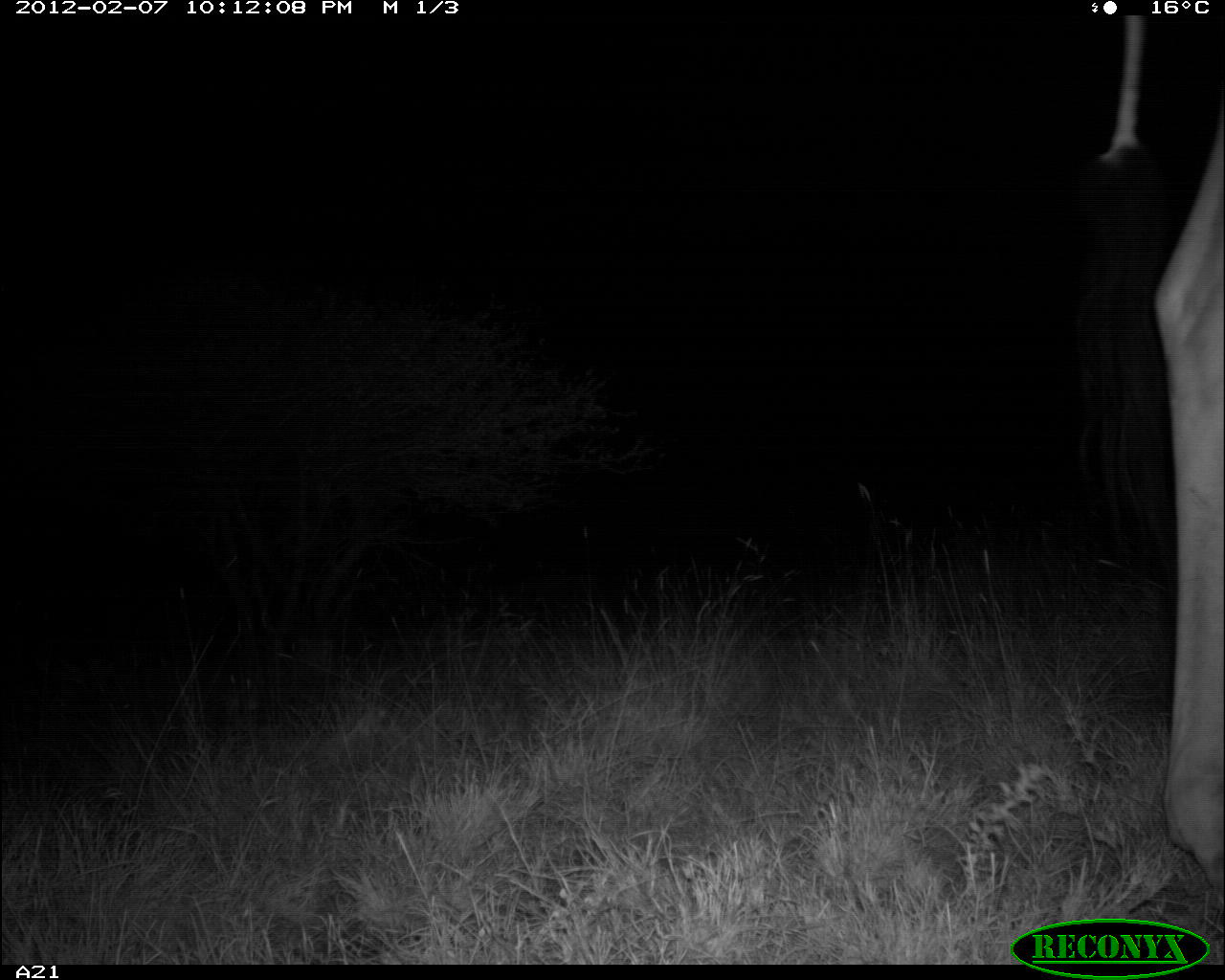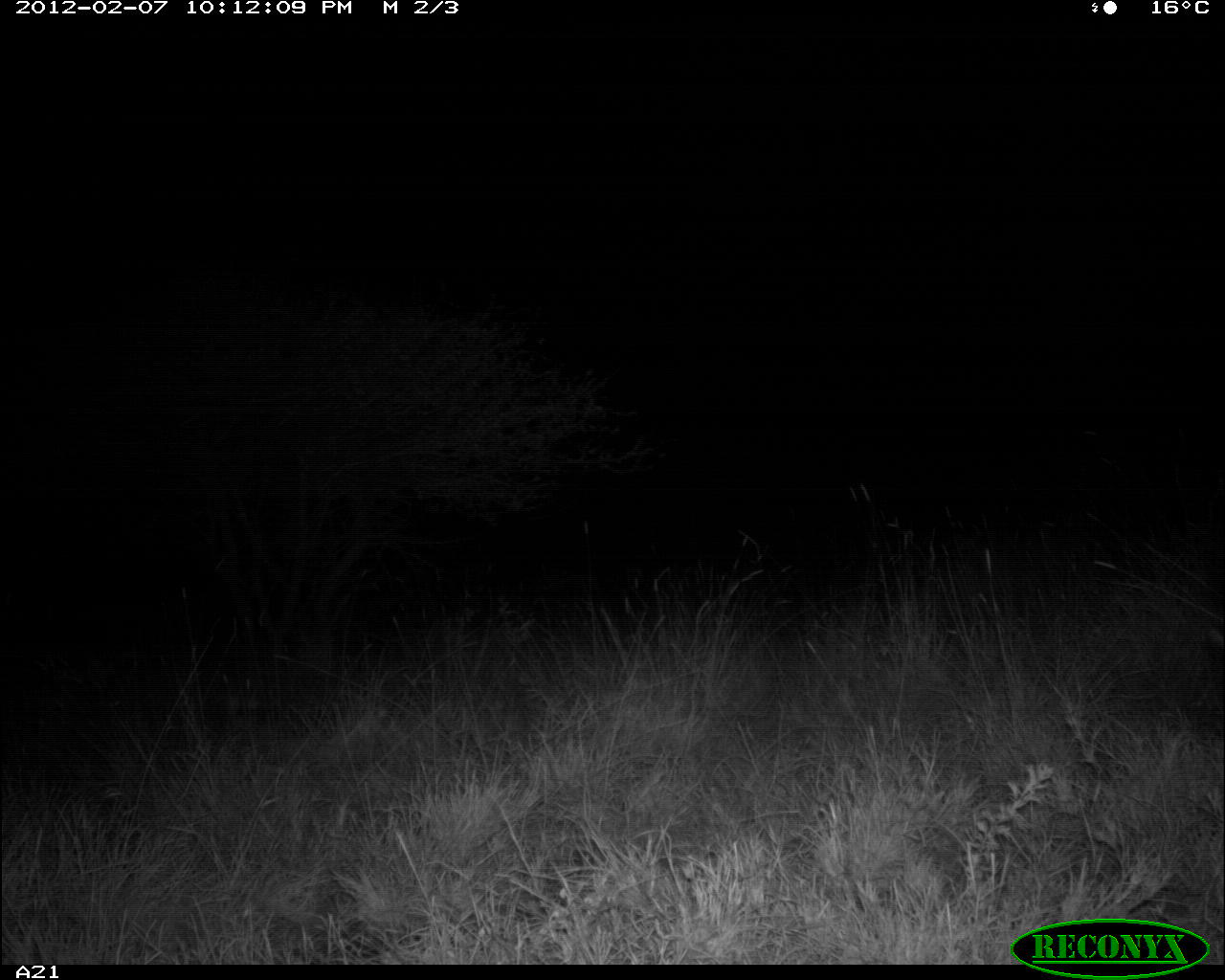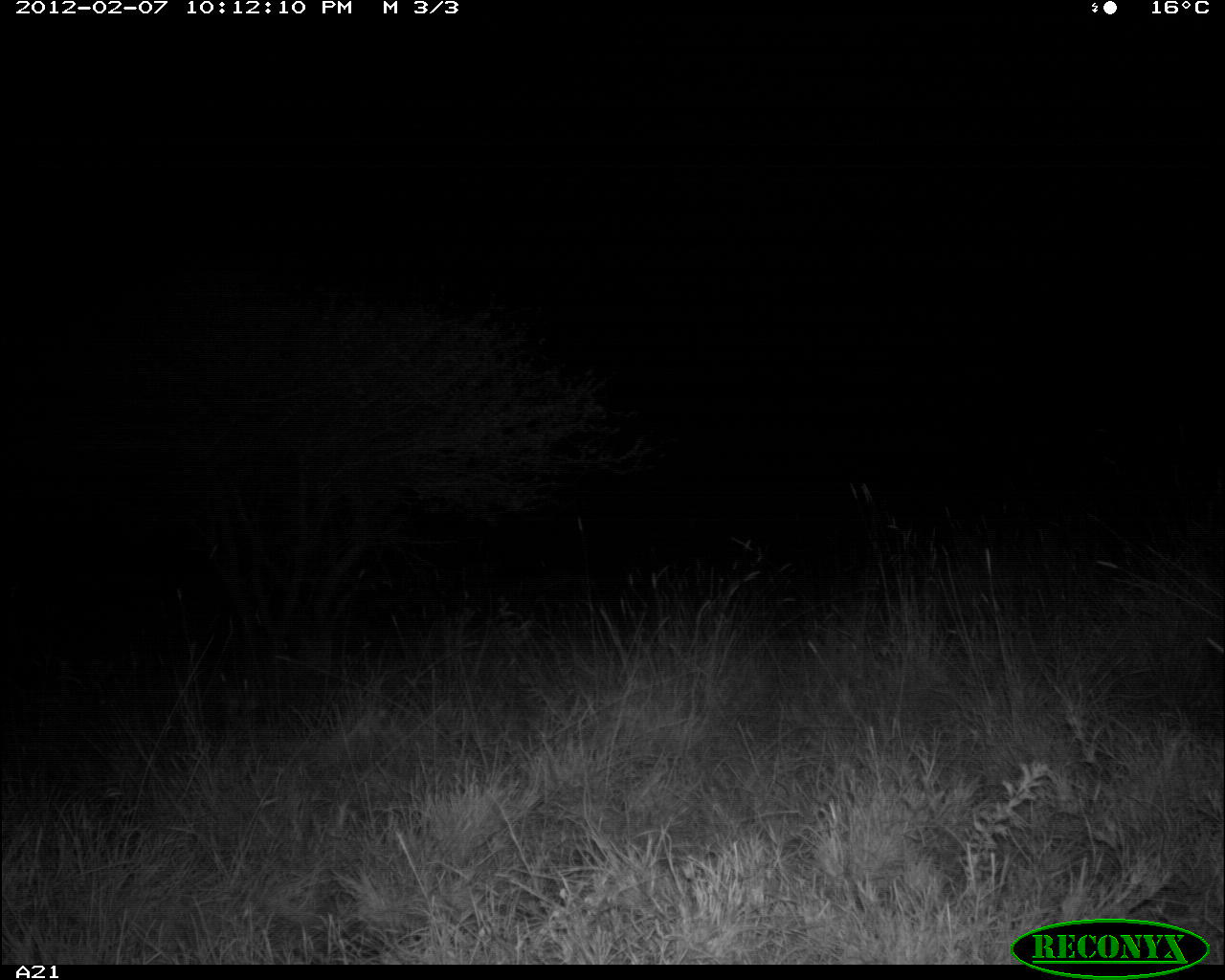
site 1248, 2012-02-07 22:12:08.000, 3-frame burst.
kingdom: Animalia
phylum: Chordata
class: Mammalia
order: Artiodactyla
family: Giraffidae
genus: Giraffa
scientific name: Giraffa camelopardalis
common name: giraffe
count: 1